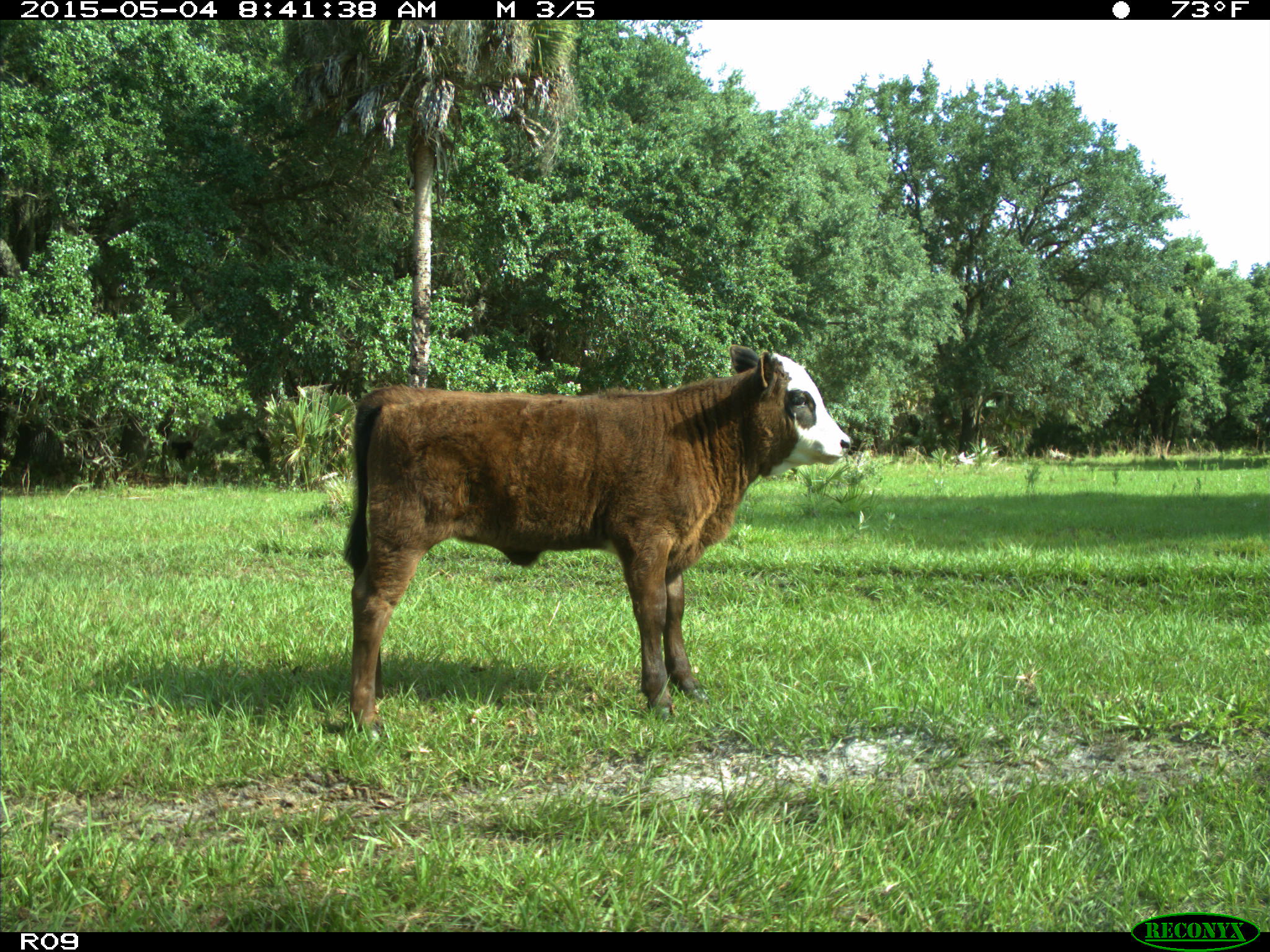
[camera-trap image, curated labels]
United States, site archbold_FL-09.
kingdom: Animalia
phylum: Chordata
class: Mammalia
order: Artiodactyla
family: Bovidae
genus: Bos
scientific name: Bos taurus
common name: domestic cow